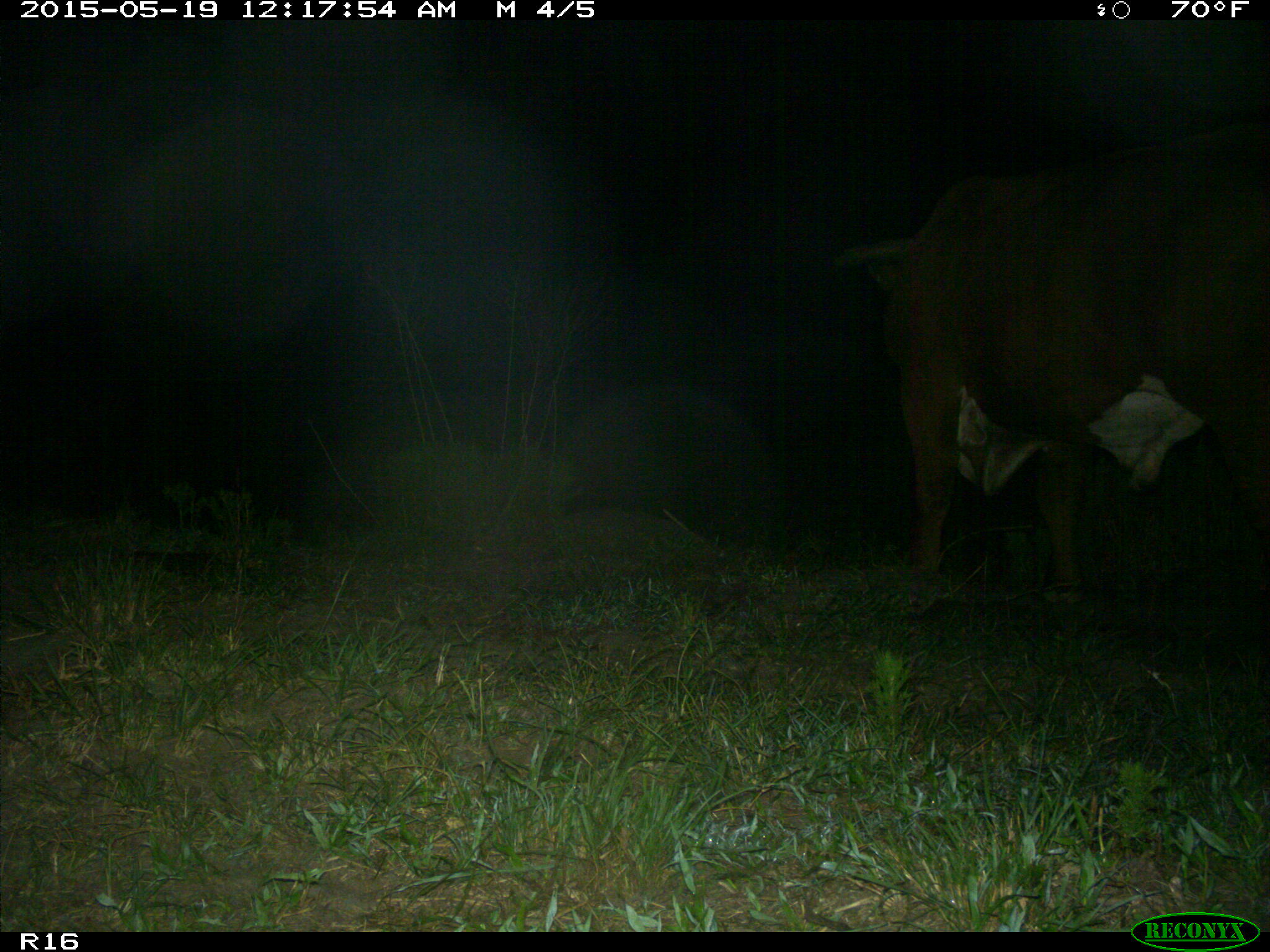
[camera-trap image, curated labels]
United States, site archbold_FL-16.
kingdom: Animalia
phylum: Chordata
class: Mammalia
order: Artiodactyla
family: Bovidae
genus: Bos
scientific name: Bos taurus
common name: domestic cow